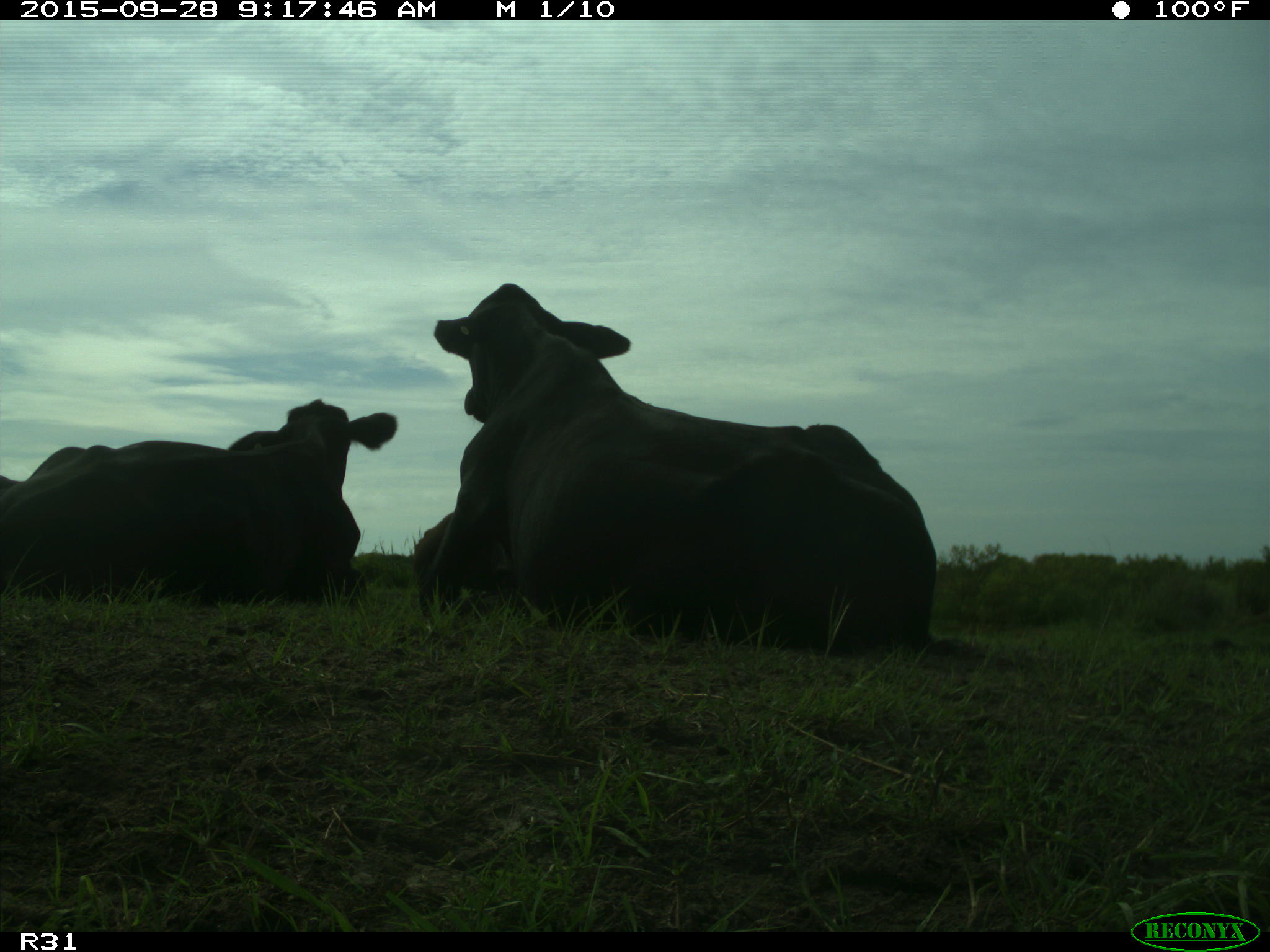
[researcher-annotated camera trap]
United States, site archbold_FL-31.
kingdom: Animalia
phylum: Chordata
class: Mammalia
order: Artiodactyla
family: Bovidae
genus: Bos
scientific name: Bos taurus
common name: domestic cow